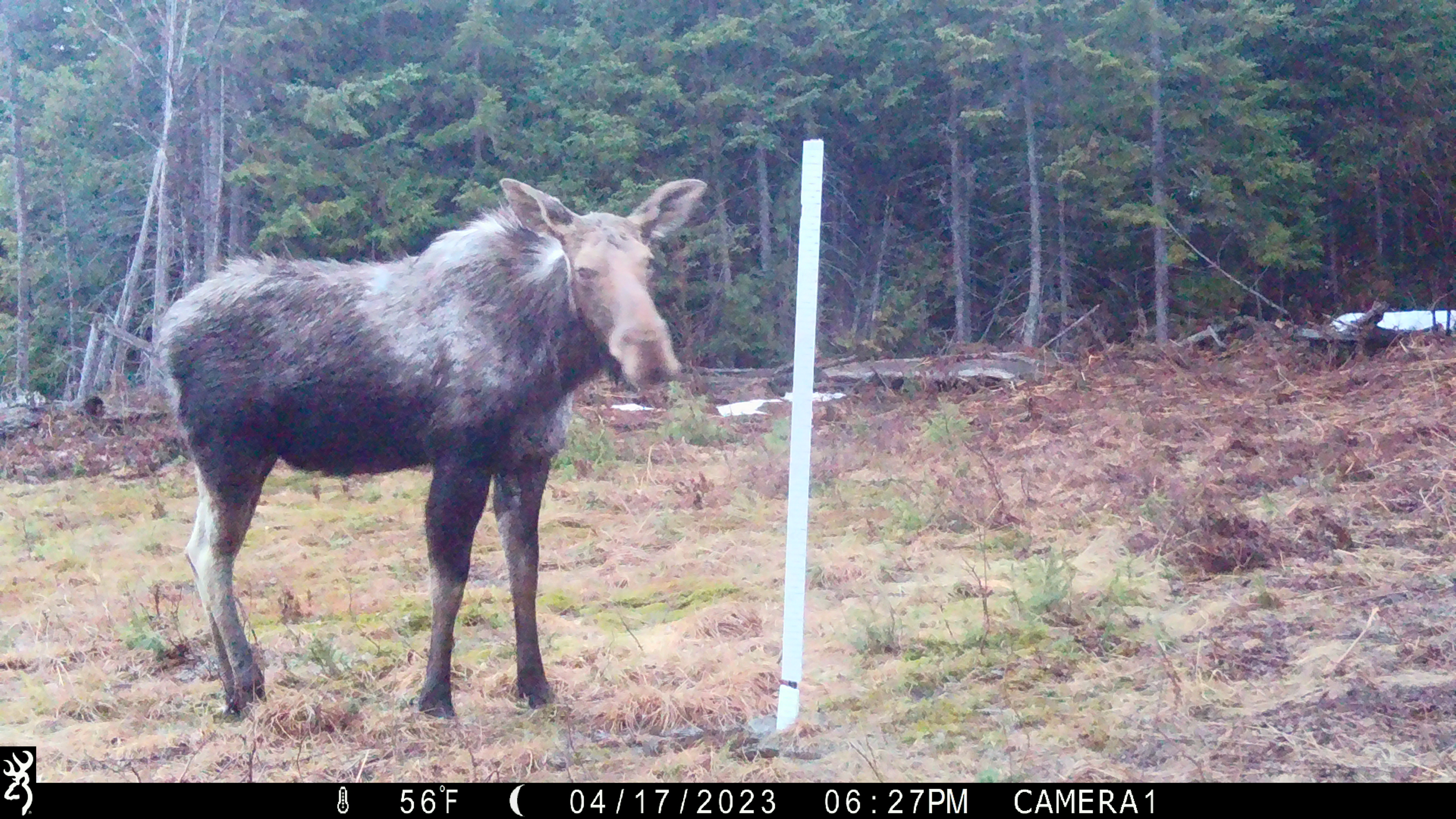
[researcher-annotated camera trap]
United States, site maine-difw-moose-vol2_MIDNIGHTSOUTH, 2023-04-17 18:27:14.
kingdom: Animalia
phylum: Chordata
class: Mammalia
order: Artiodactyla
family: Cervidae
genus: Alces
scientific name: Alces alces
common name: moose